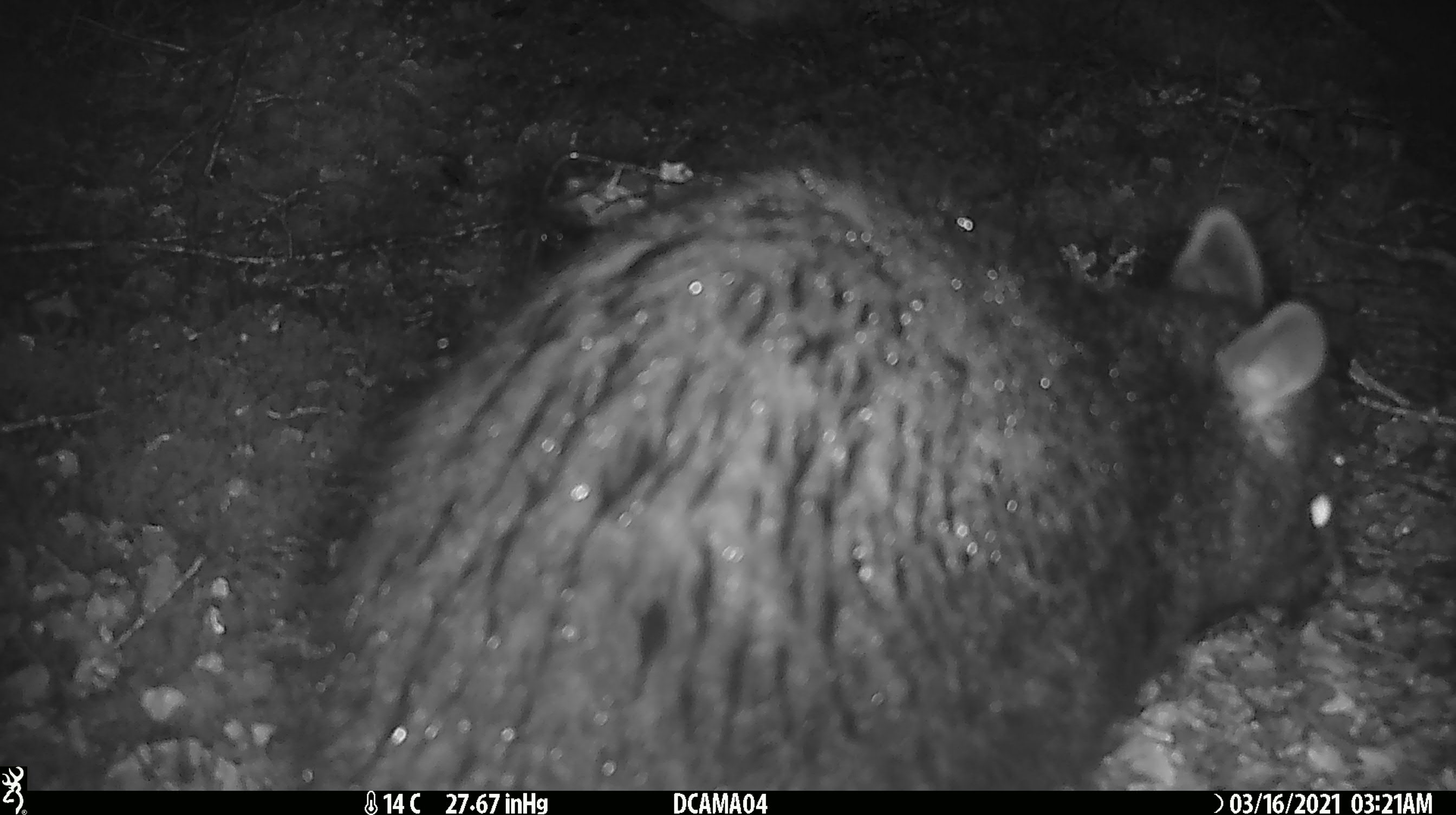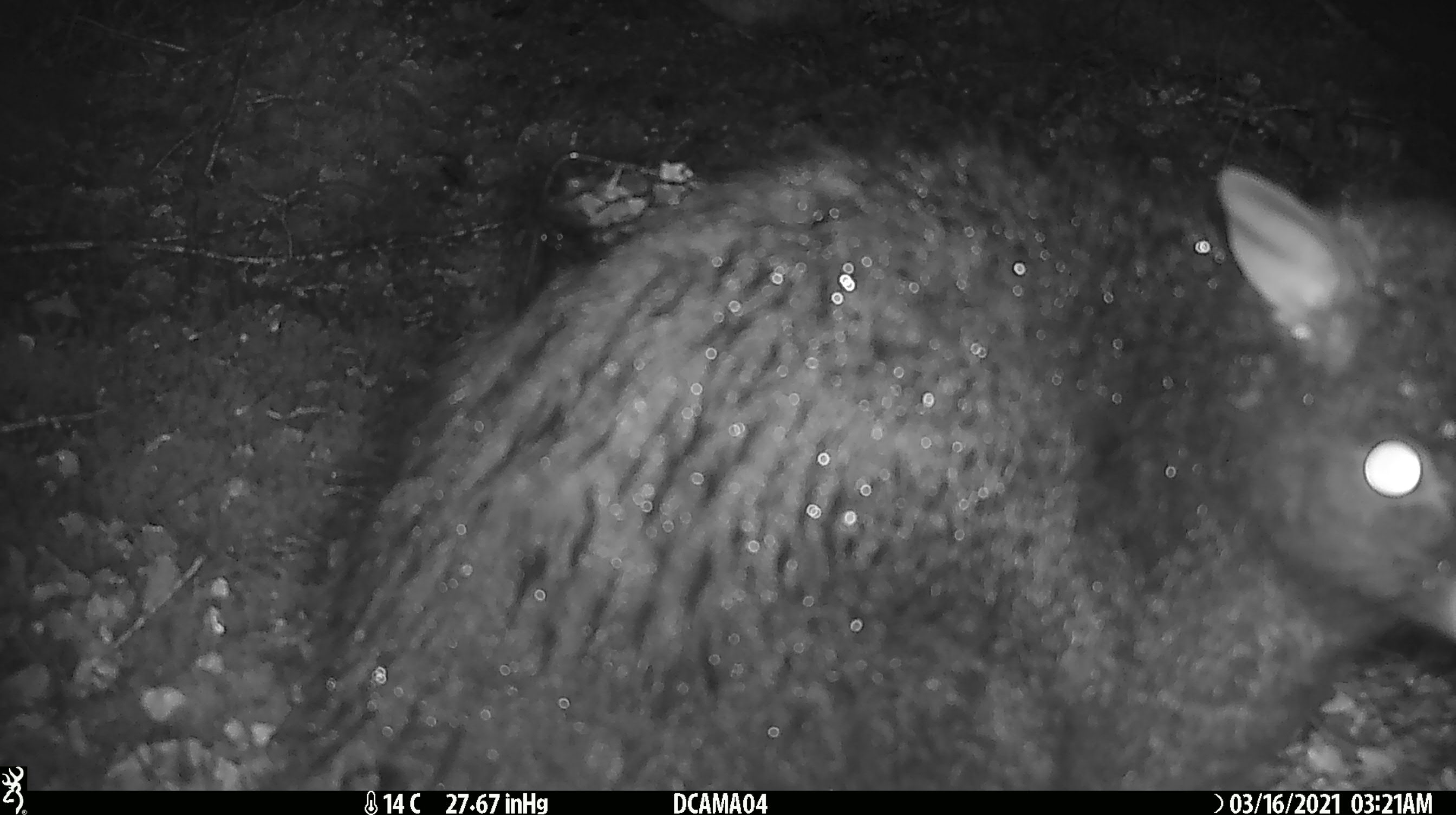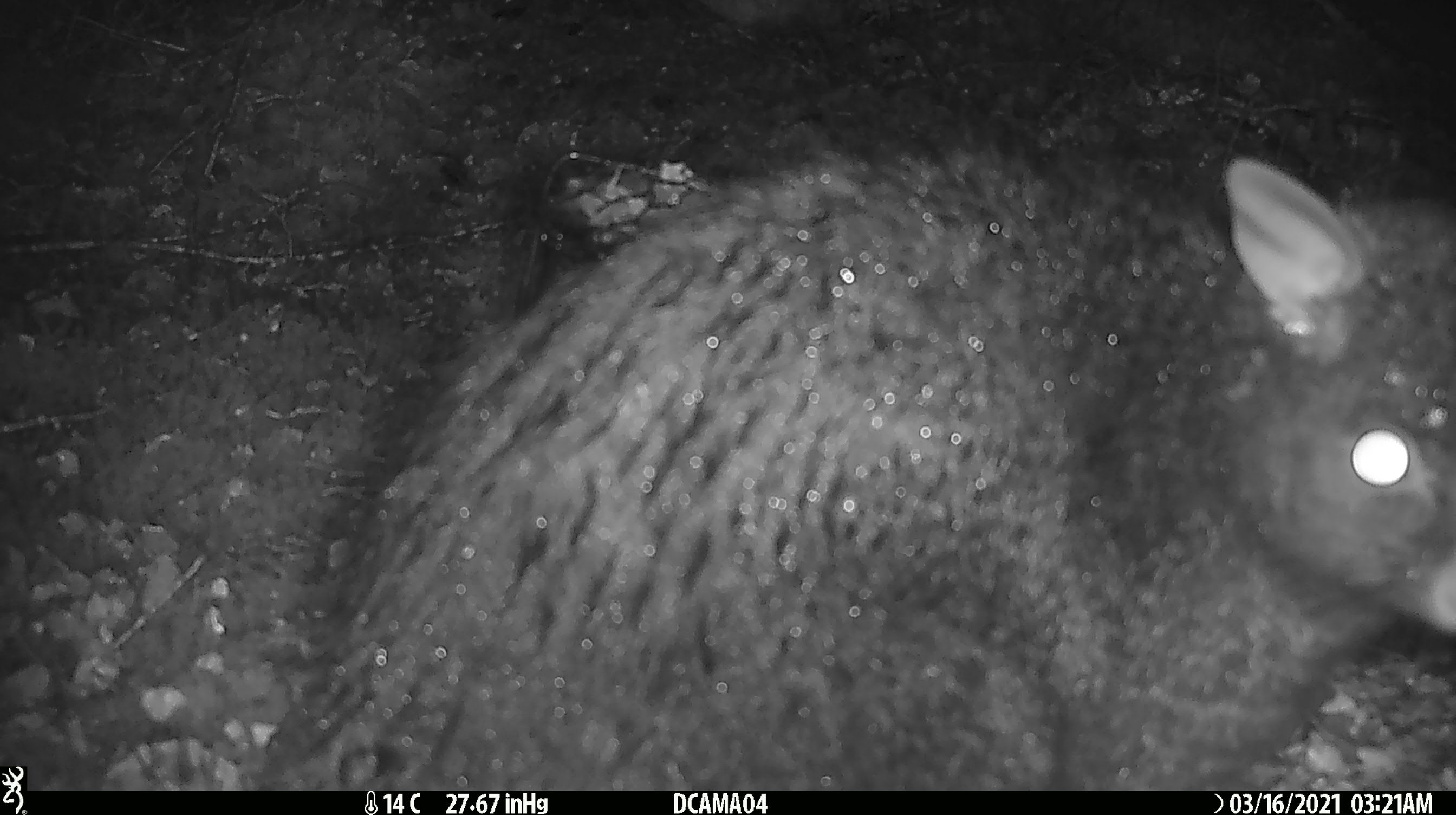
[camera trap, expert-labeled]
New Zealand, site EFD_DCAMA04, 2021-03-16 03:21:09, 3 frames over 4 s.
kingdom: Animalia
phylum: Chordata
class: Mammalia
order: Diprotodontia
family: Phalangeridae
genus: Trichosurus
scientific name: Trichosurus vulpecula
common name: common brushtail possum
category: possum